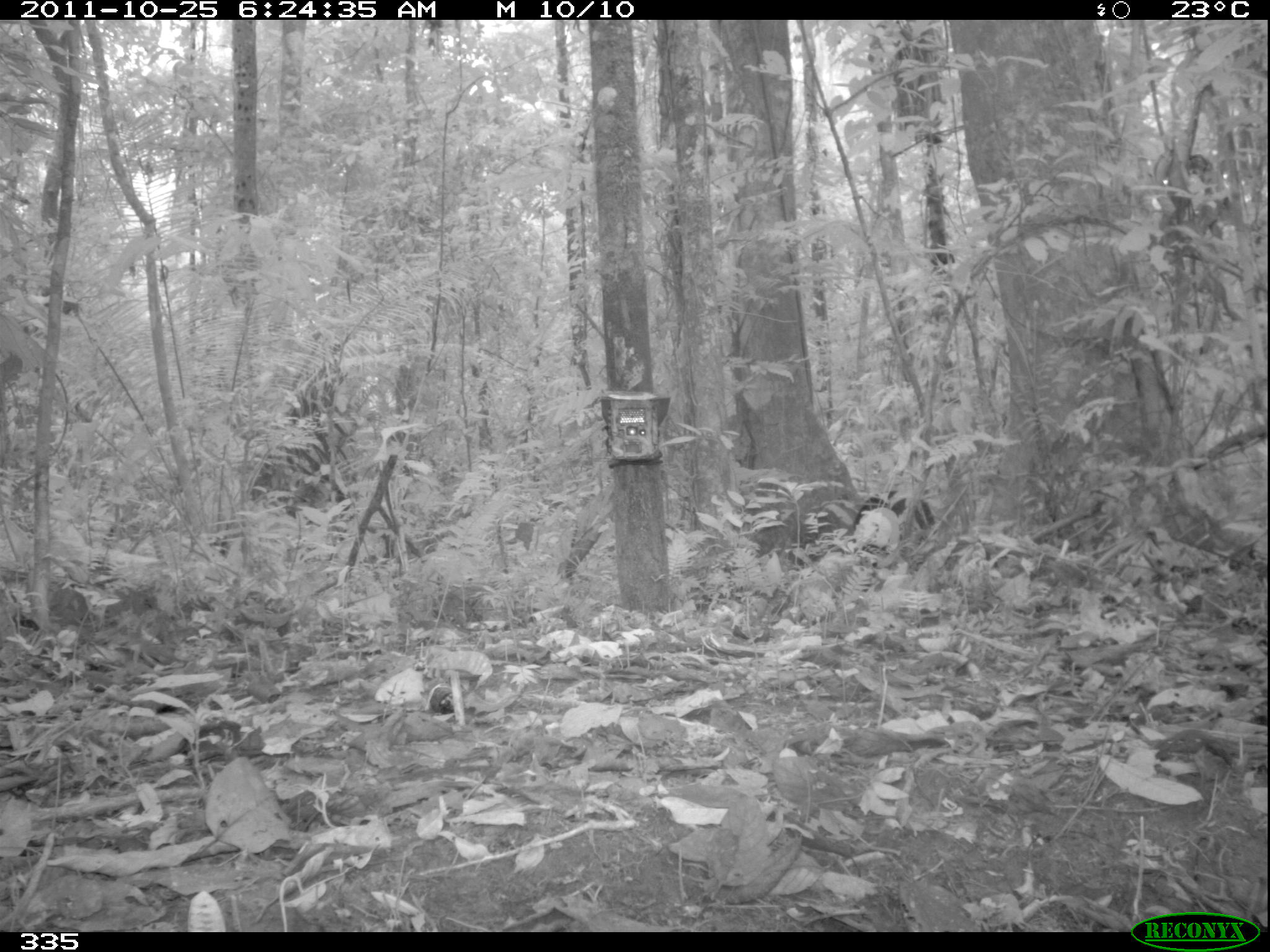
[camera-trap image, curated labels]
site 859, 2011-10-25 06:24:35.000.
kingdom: Animalia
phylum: Chordata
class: Mammalia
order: Artiodactyla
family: Tayassuidae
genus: Pecari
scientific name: Pecari tajacu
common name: collared peccary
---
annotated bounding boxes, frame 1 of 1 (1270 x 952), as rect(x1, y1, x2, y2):
pecari tajacu: rect(852, 493, 934, 552)